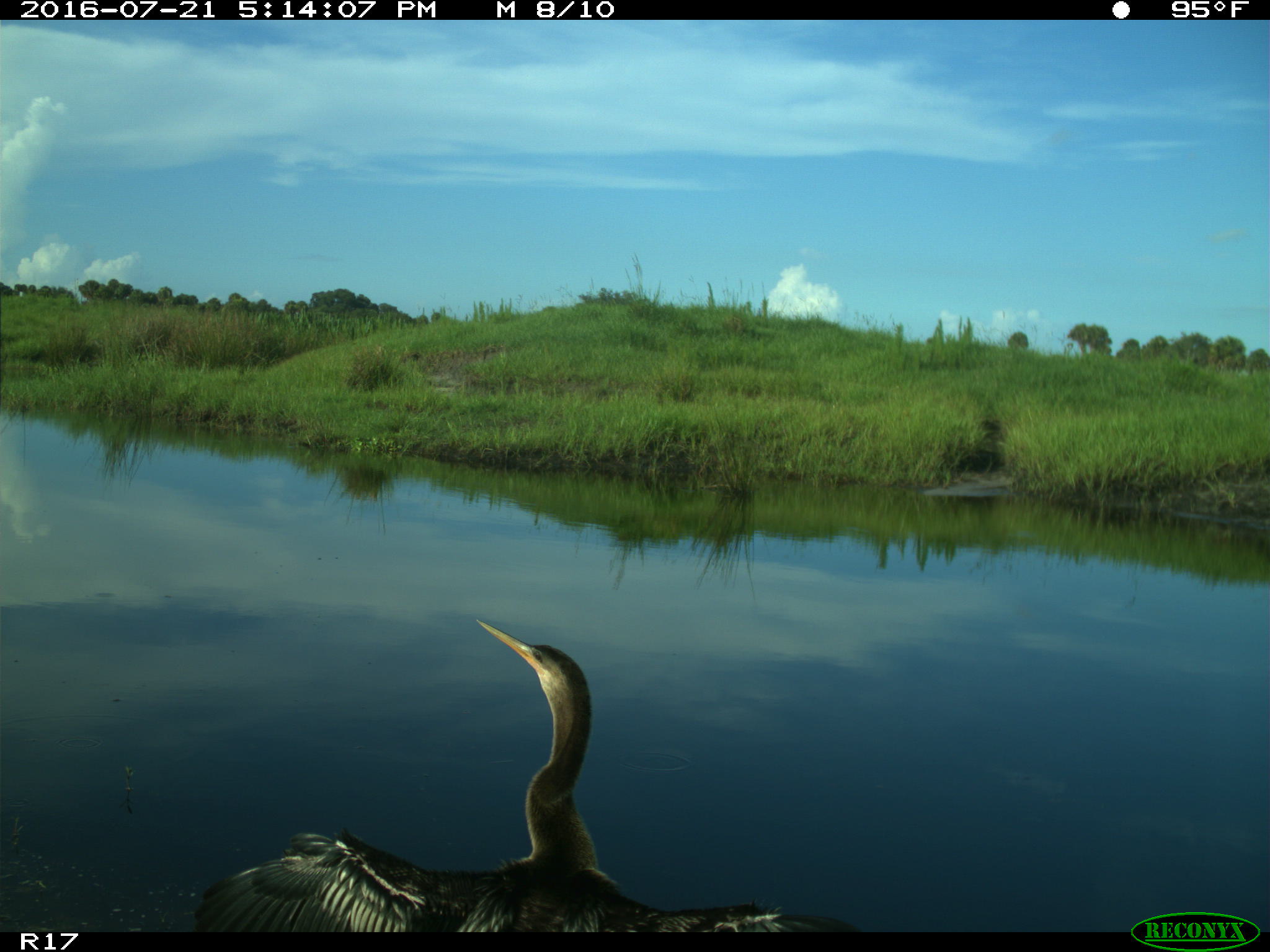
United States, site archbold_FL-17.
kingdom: Animalia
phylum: Chordata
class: Aves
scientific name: Aves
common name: birds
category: unidentified bird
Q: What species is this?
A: Unidentified bird (birds) (Aves).